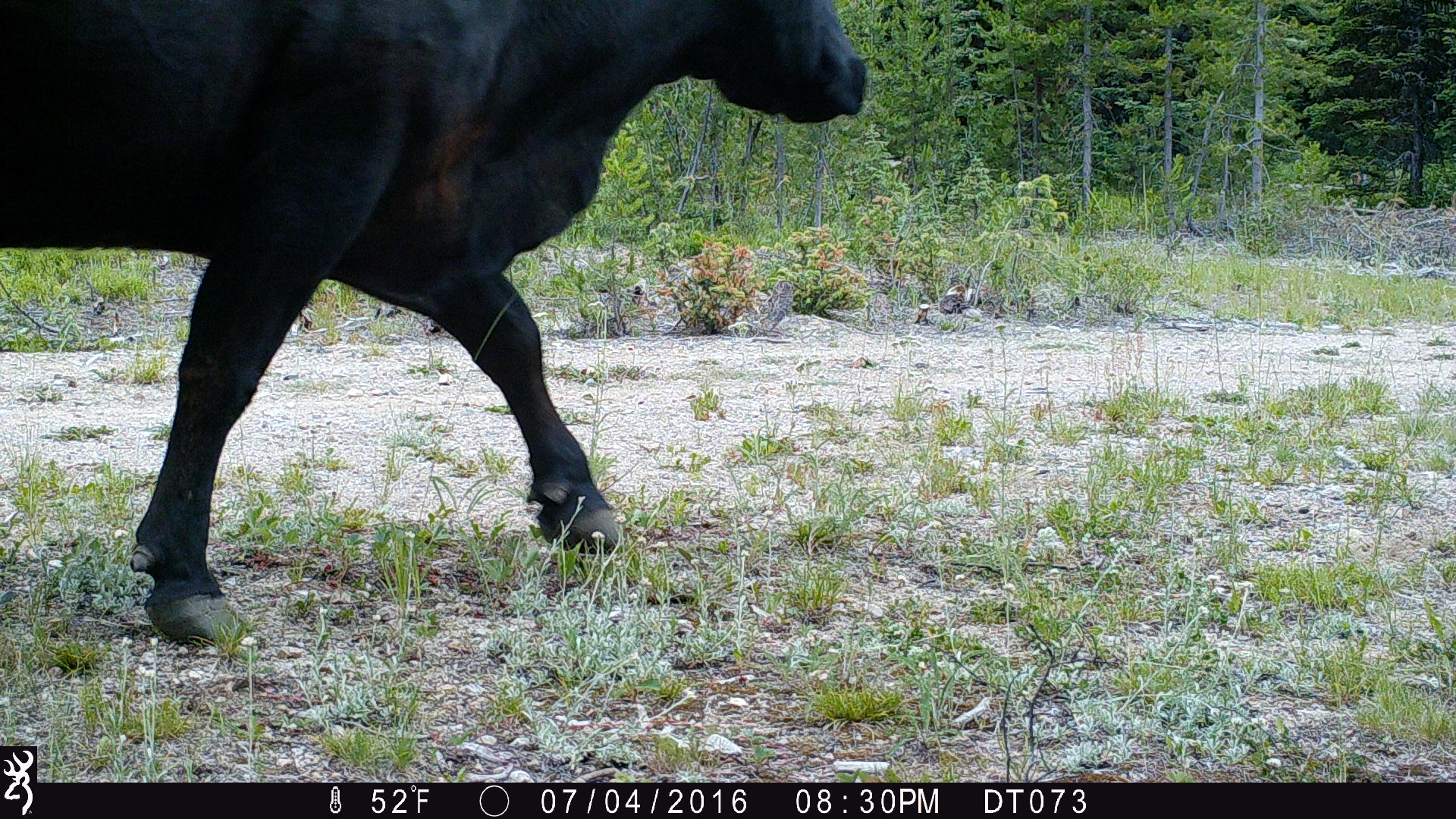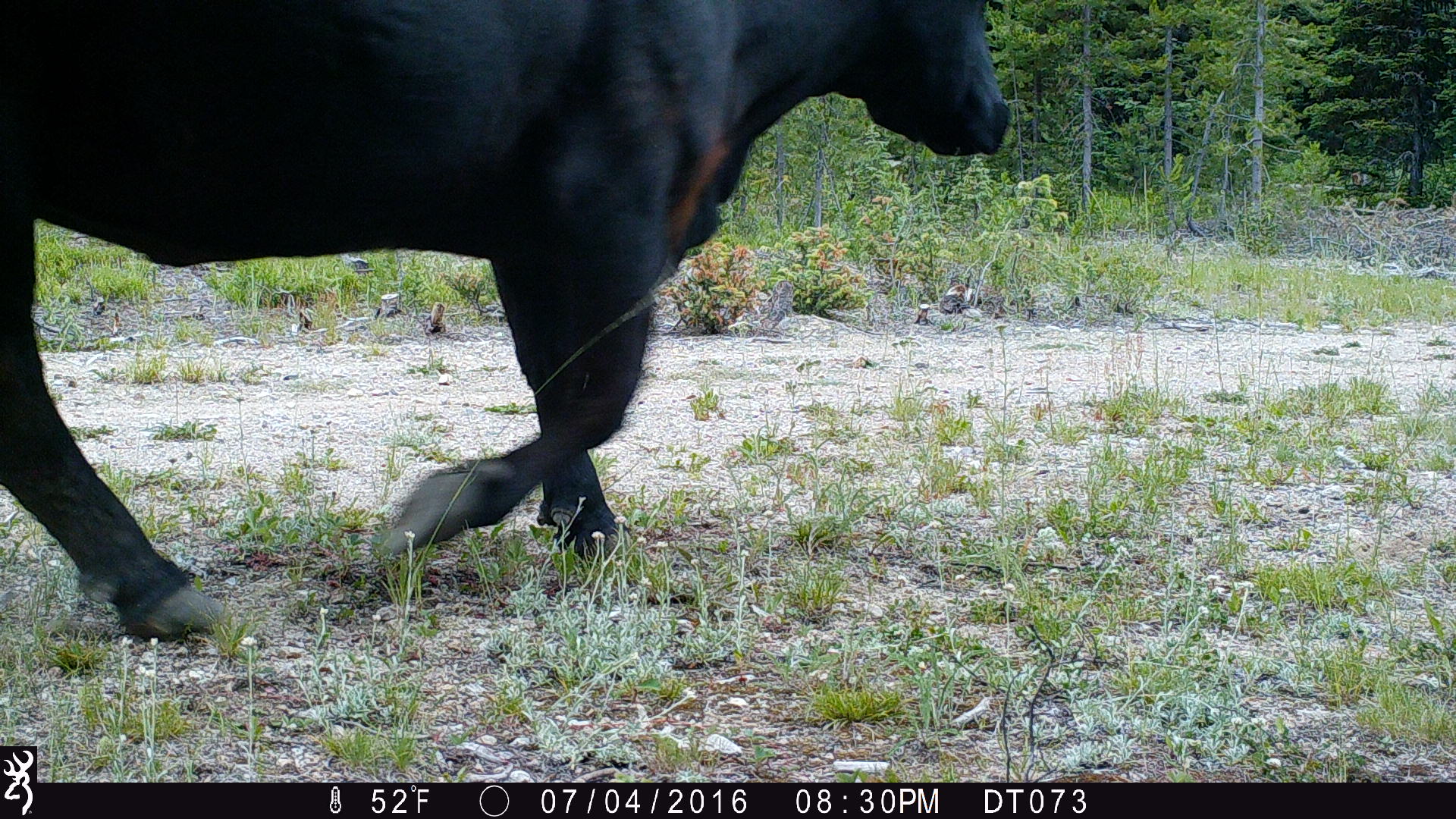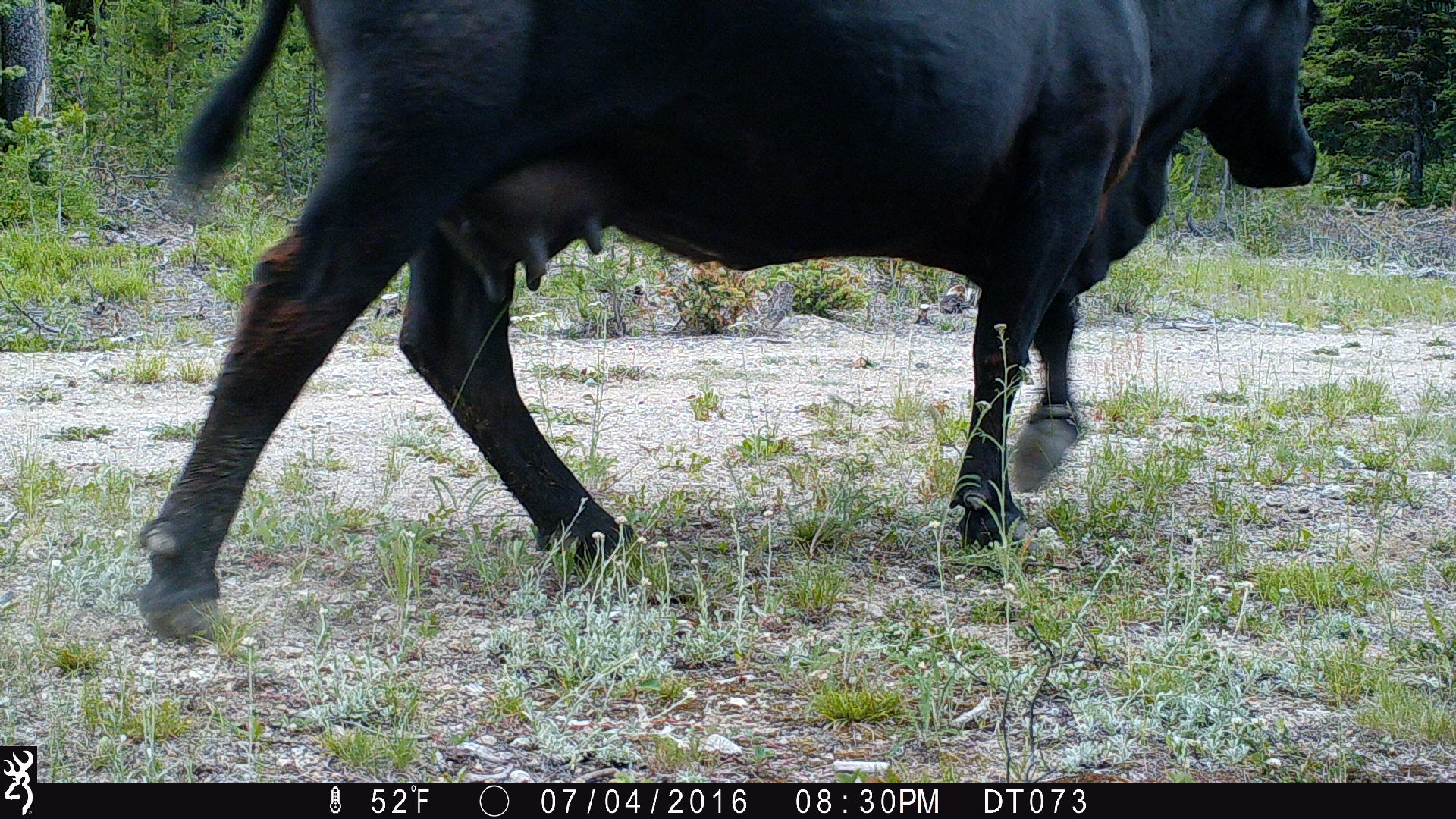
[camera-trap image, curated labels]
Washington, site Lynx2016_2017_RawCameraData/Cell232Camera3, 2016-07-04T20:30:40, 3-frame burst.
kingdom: Animalia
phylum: Chordata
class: Mammalia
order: Artiodactyla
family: Bovidae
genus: Bos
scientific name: Bos taurus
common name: domestic cattle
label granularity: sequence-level